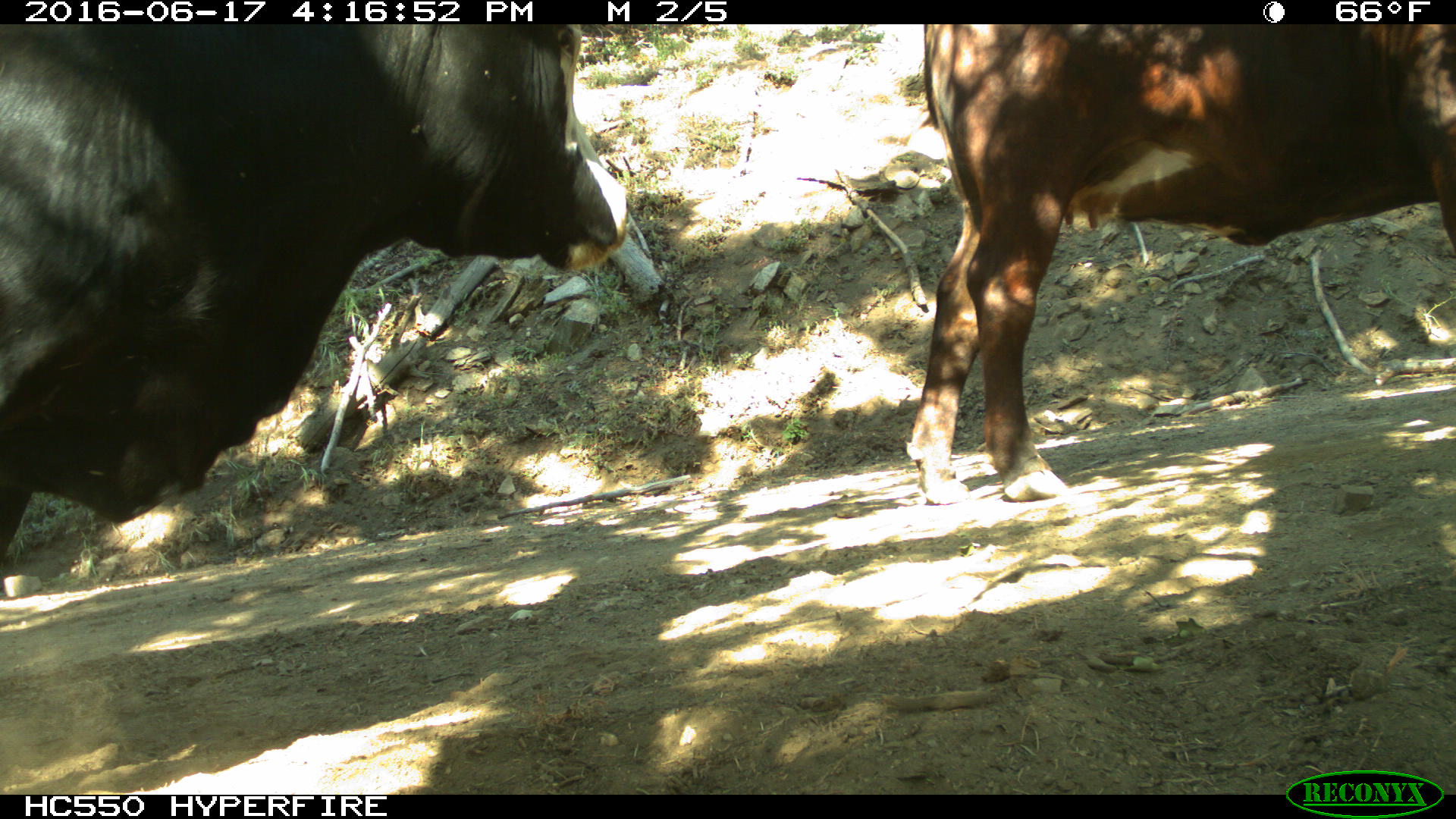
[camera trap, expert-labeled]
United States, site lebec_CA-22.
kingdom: Animalia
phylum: Chordata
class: Mammalia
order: Artiodactyla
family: Bovidae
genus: Bos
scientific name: Bos taurus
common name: domestic cow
Bos taurus (domestic cow).